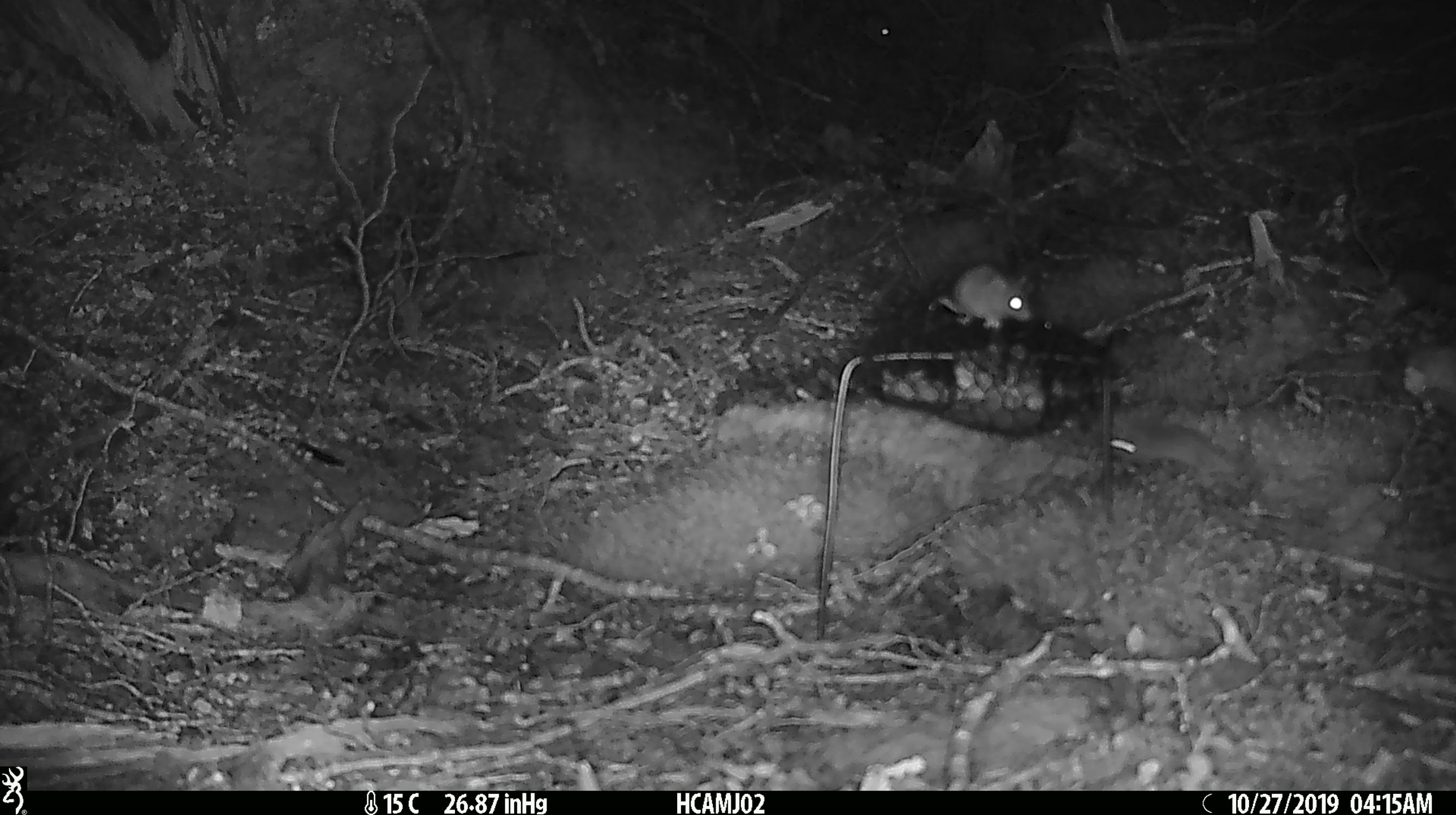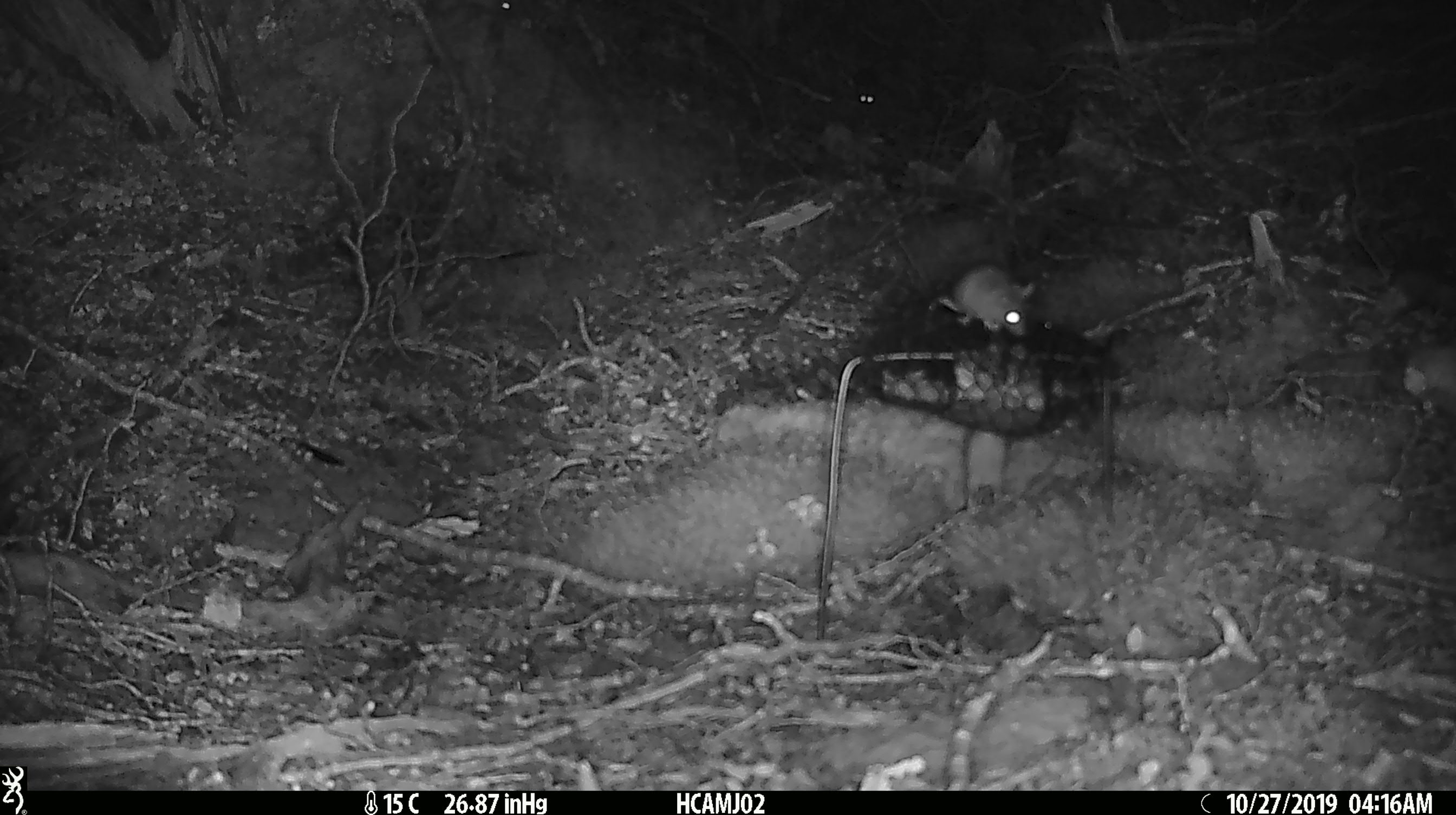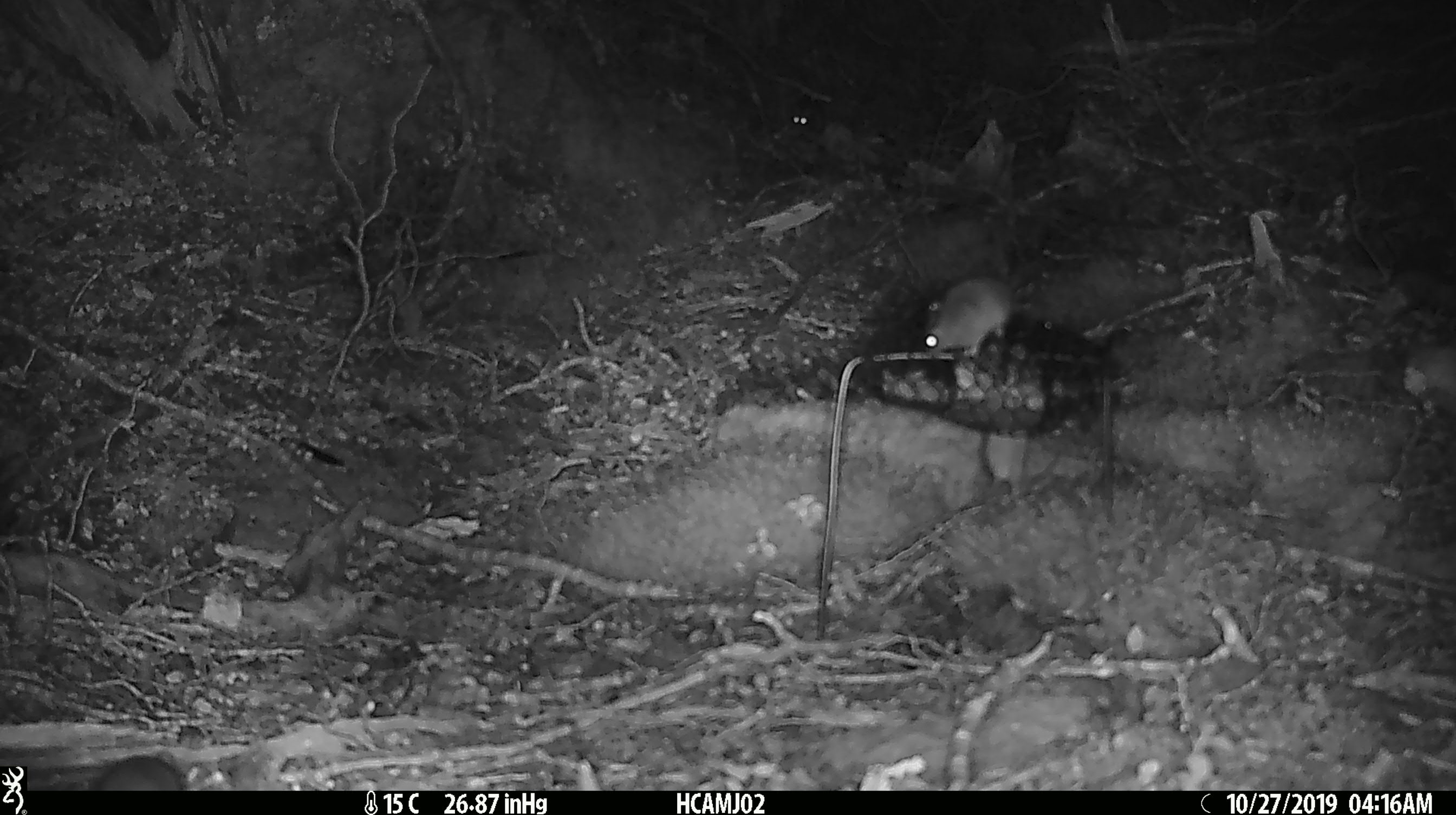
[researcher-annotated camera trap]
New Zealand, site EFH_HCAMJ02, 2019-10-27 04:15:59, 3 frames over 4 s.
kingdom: Animalia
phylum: Chordata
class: Mammalia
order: Rodentia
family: Muridae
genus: Mus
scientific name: Mus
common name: mouse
Mouse (Mus).